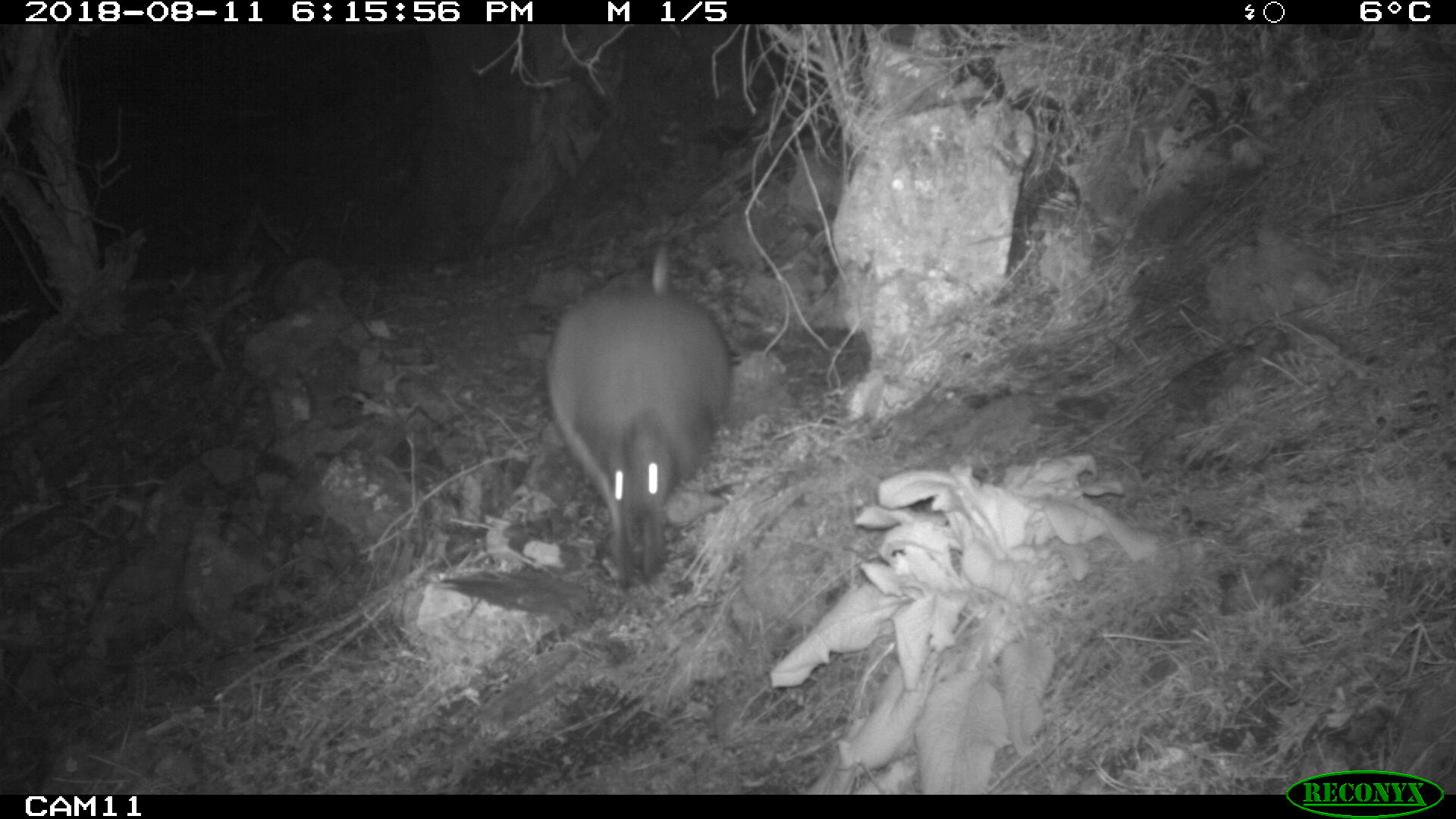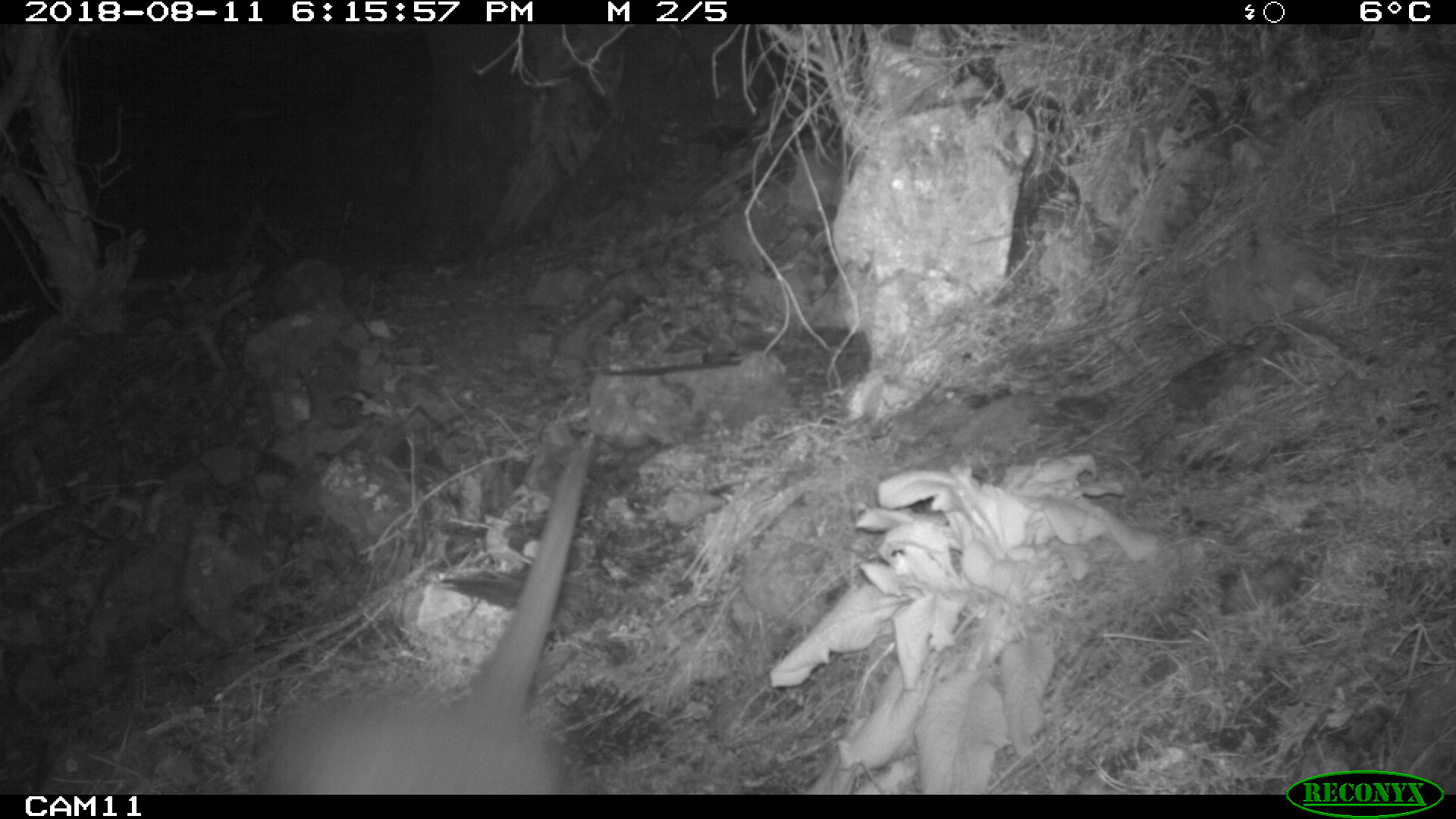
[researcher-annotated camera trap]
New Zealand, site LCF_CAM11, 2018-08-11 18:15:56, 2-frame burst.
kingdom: Animalia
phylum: Chordata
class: Mammalia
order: Diprotodontia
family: Macropodidae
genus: Notamacropus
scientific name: Notamacropus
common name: wallaby